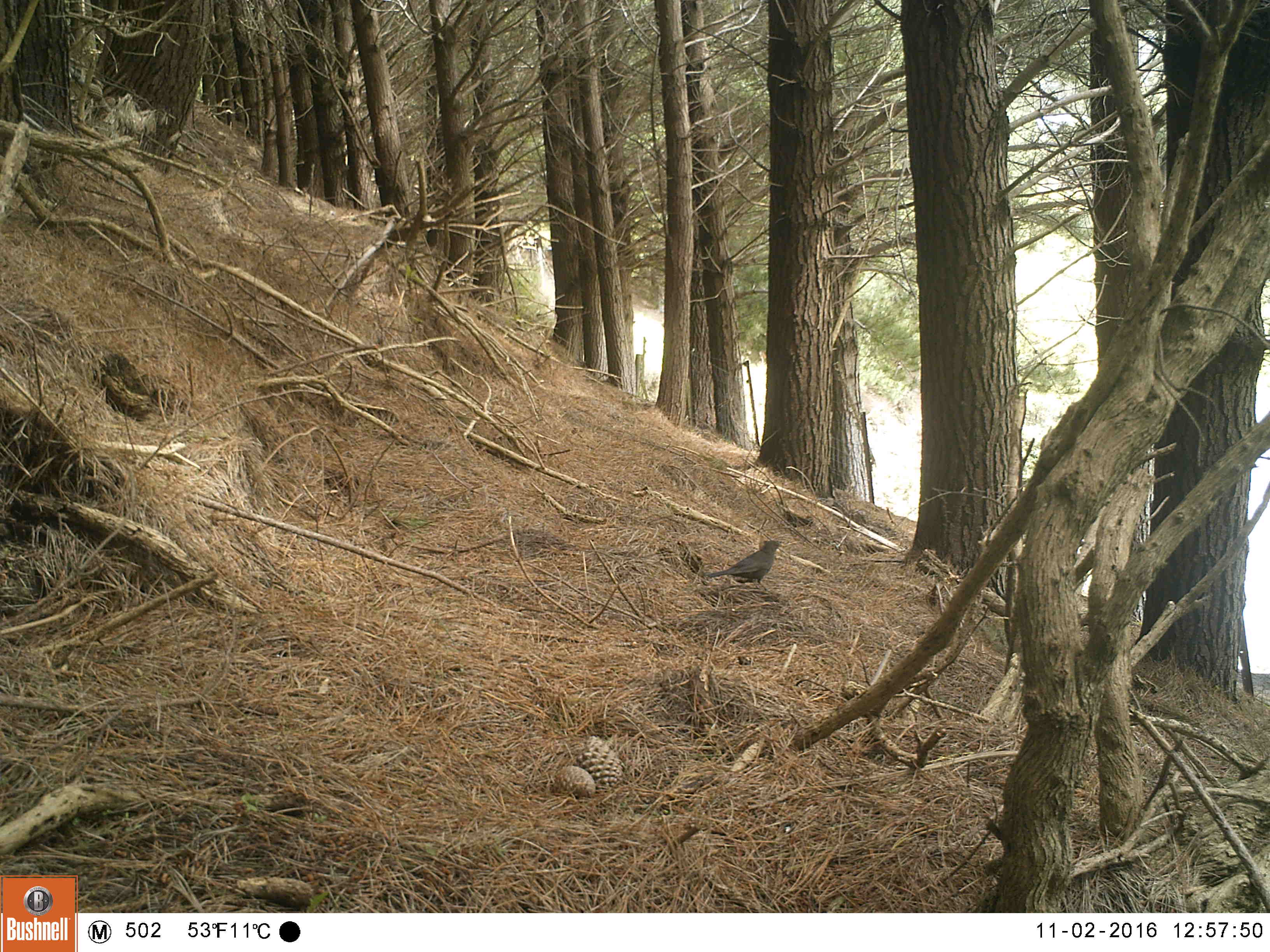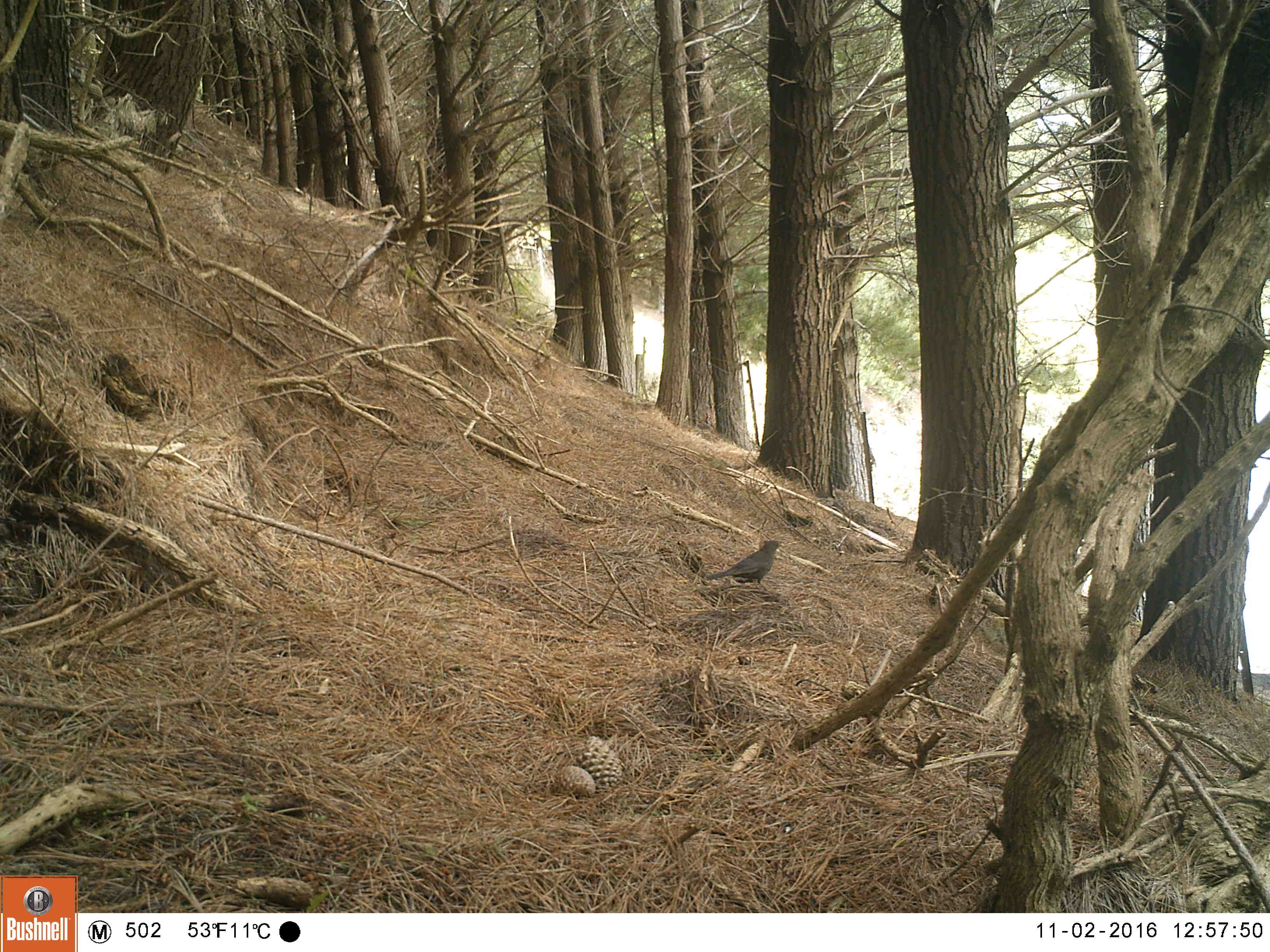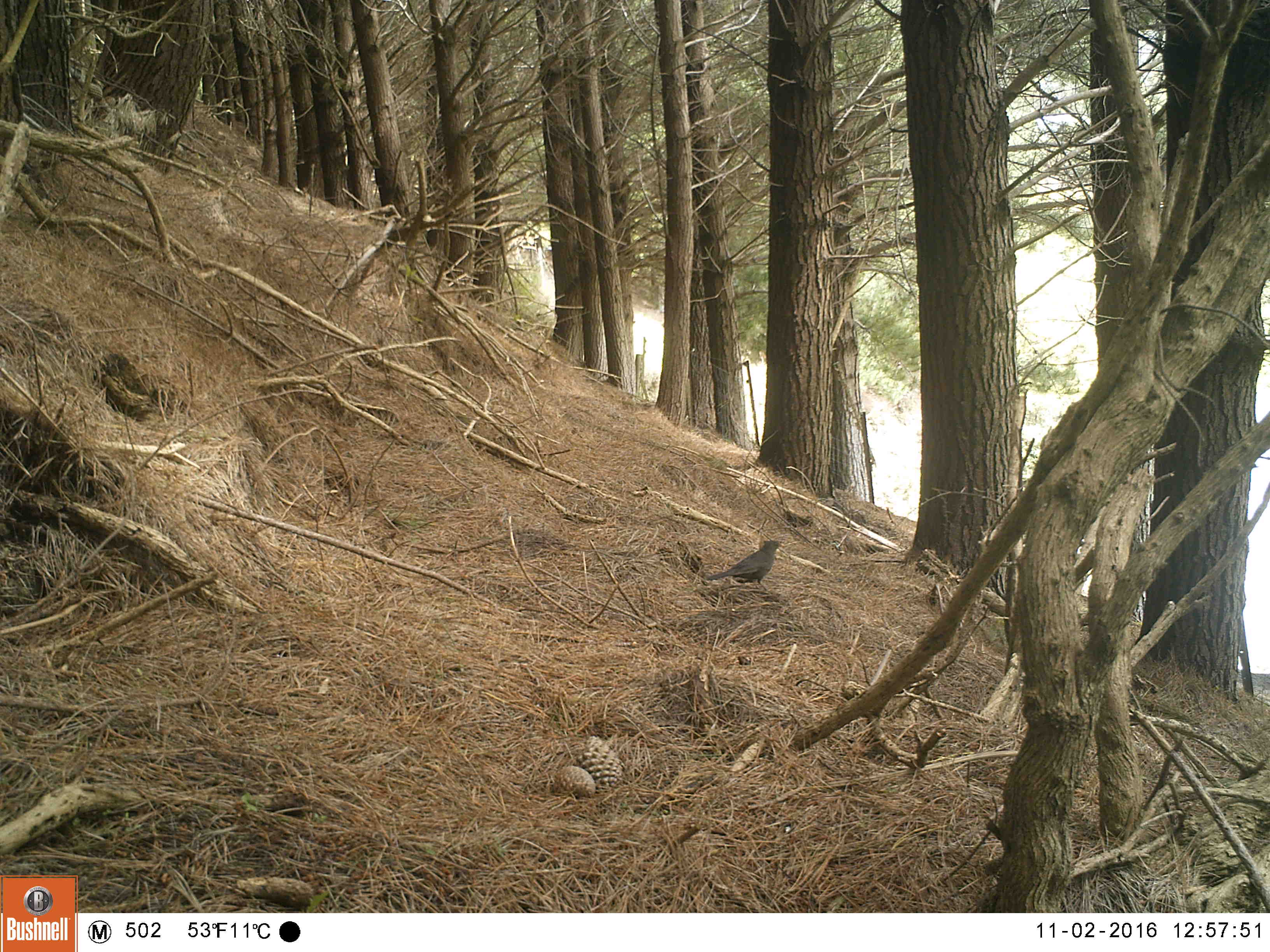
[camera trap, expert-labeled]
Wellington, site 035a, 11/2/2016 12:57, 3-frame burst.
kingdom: Animalia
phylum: Chordata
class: Aves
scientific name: Aves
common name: bird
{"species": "bird (Aves)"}